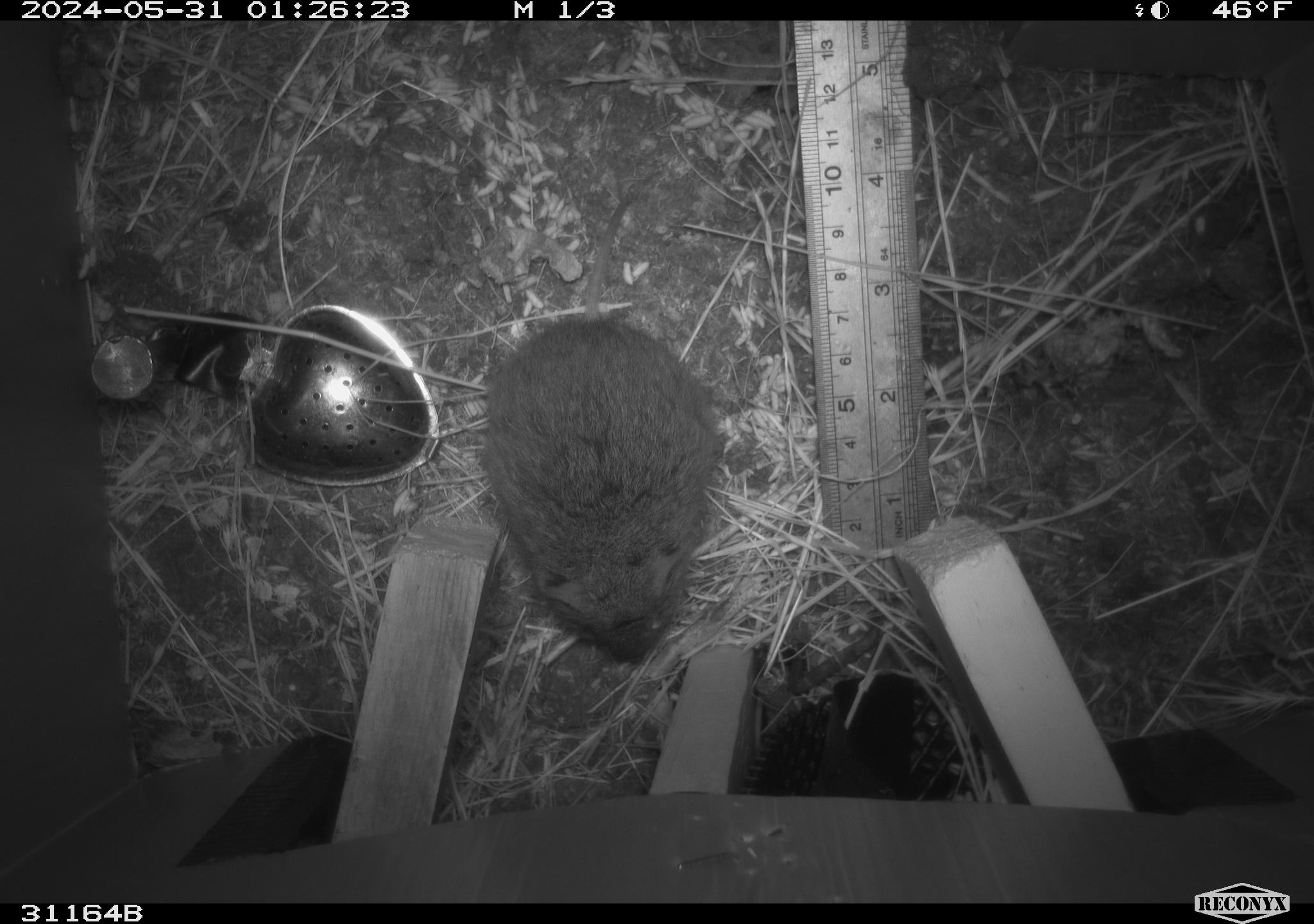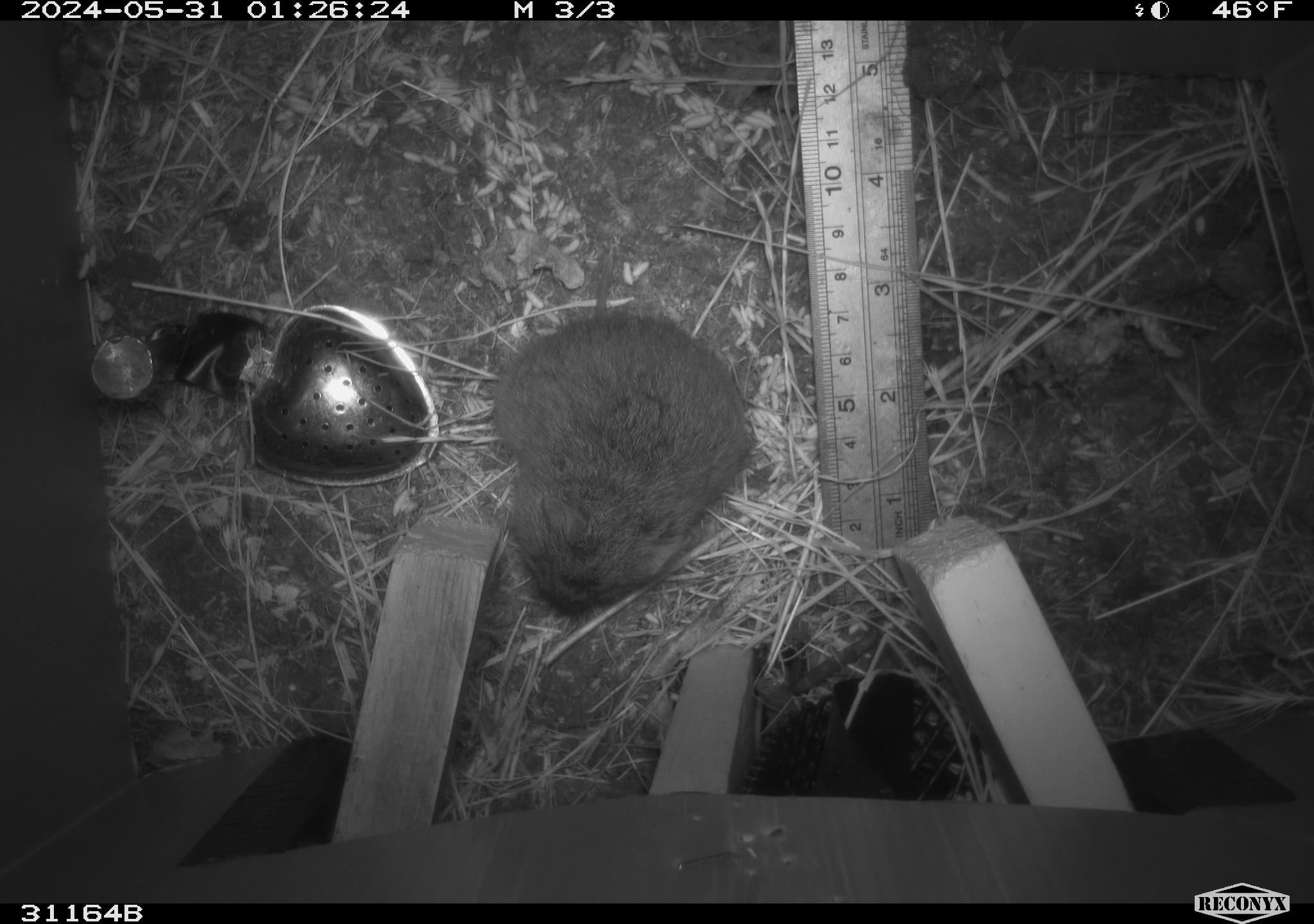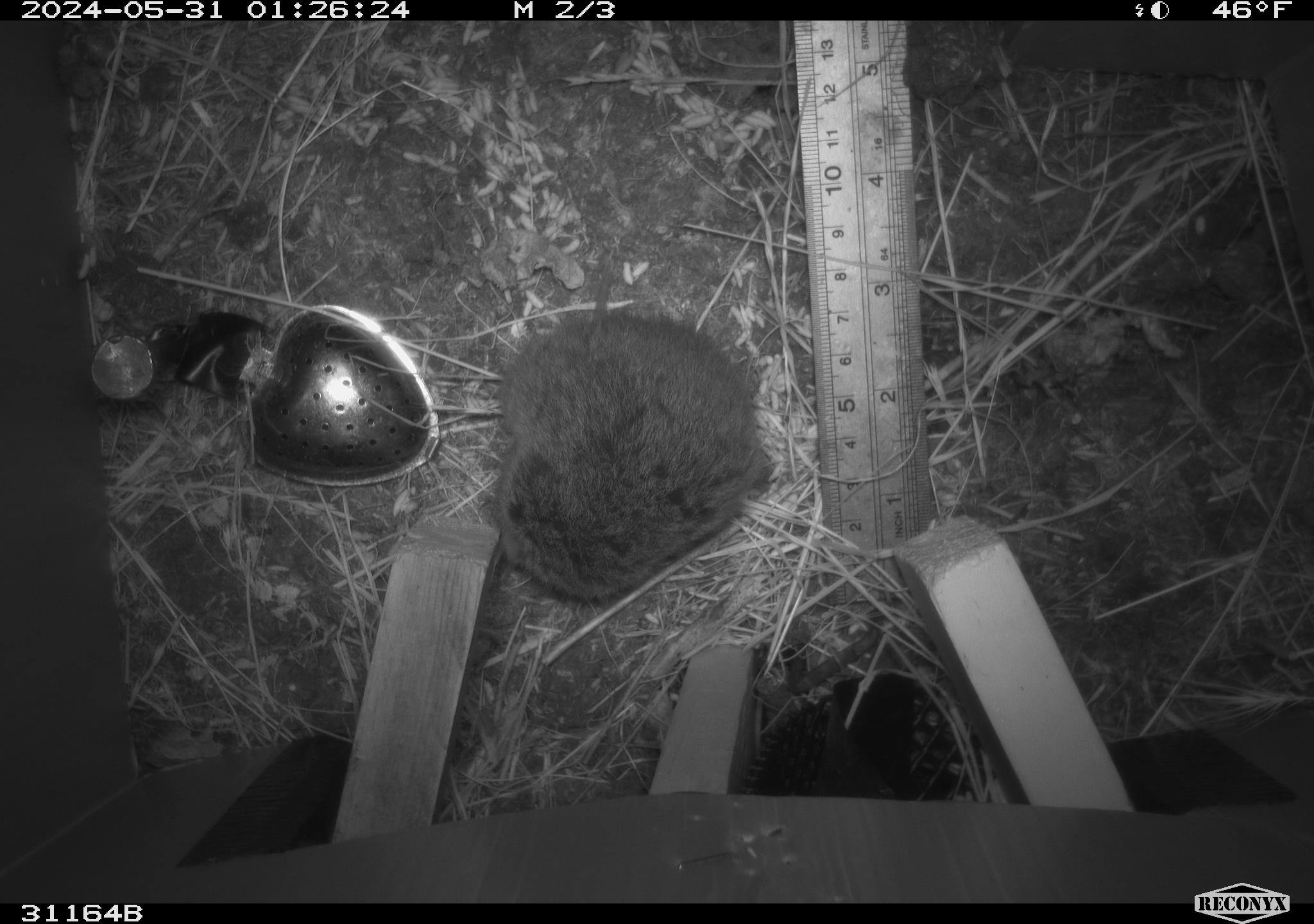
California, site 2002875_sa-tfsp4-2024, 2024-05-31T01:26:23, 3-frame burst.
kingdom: Animalia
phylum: Chordata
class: Mammalia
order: Rodentia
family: Cricetidae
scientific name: Arvicolinae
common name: voles, lemmings, and muskrats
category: arvicolinae subfamily